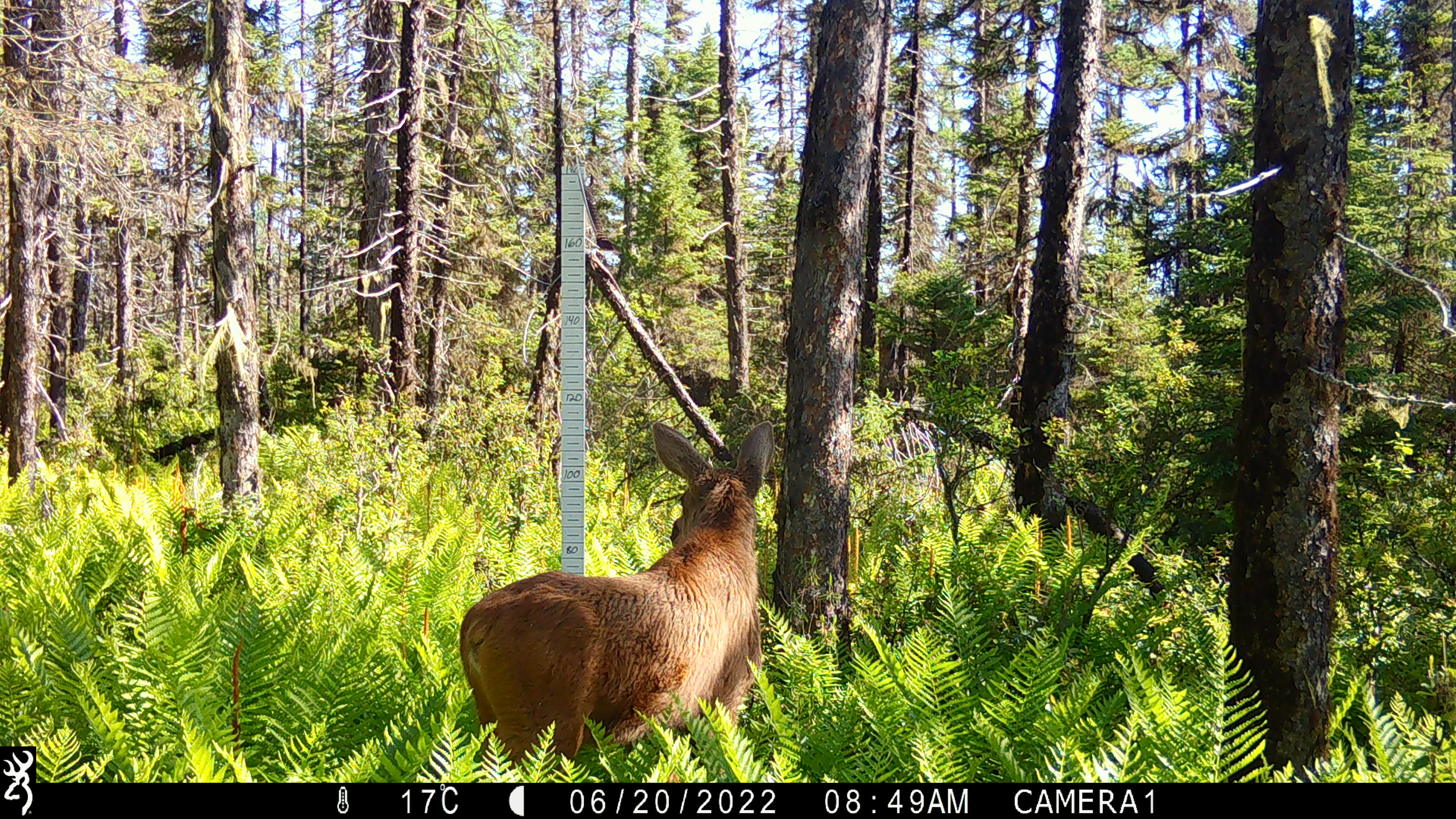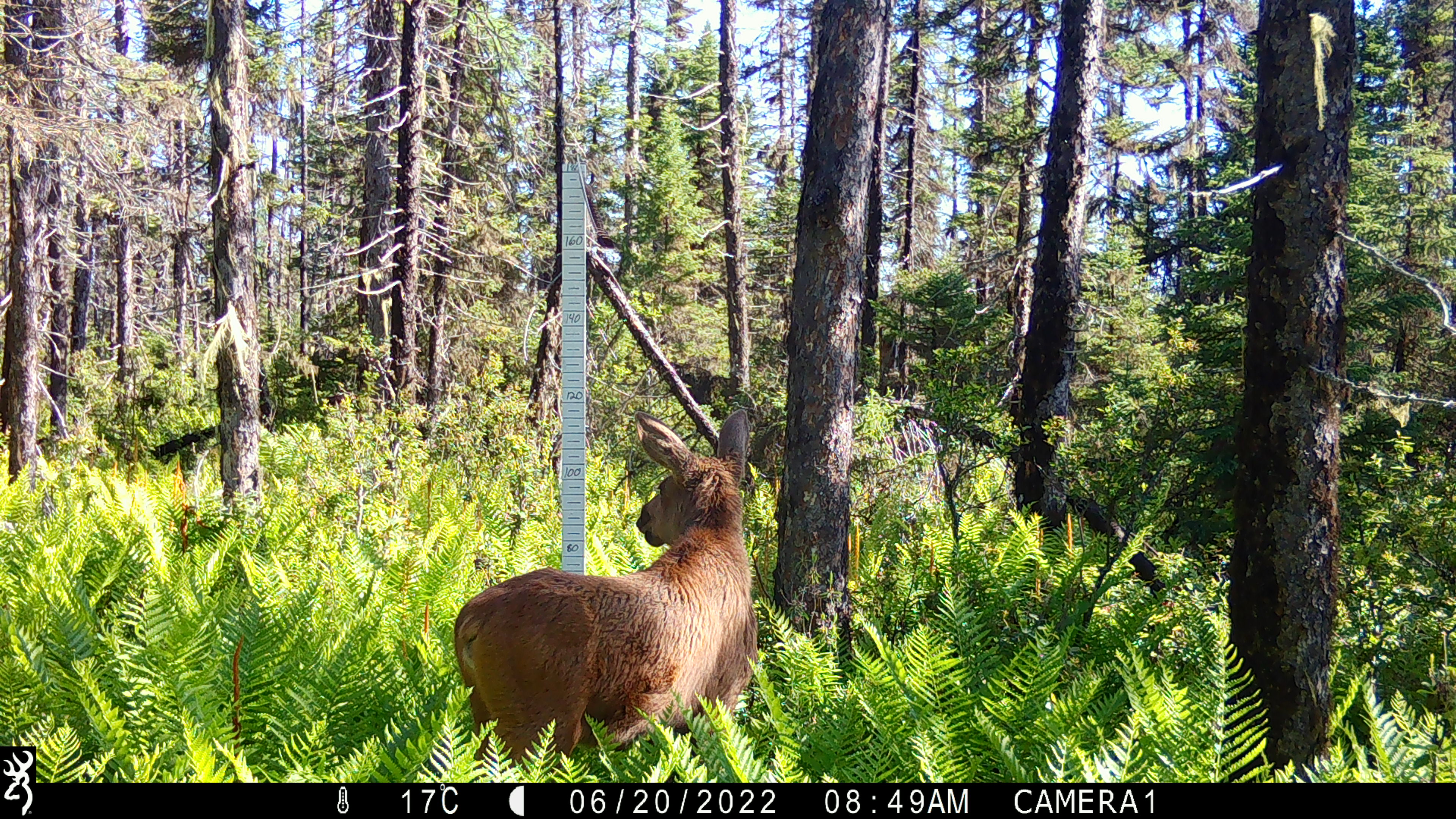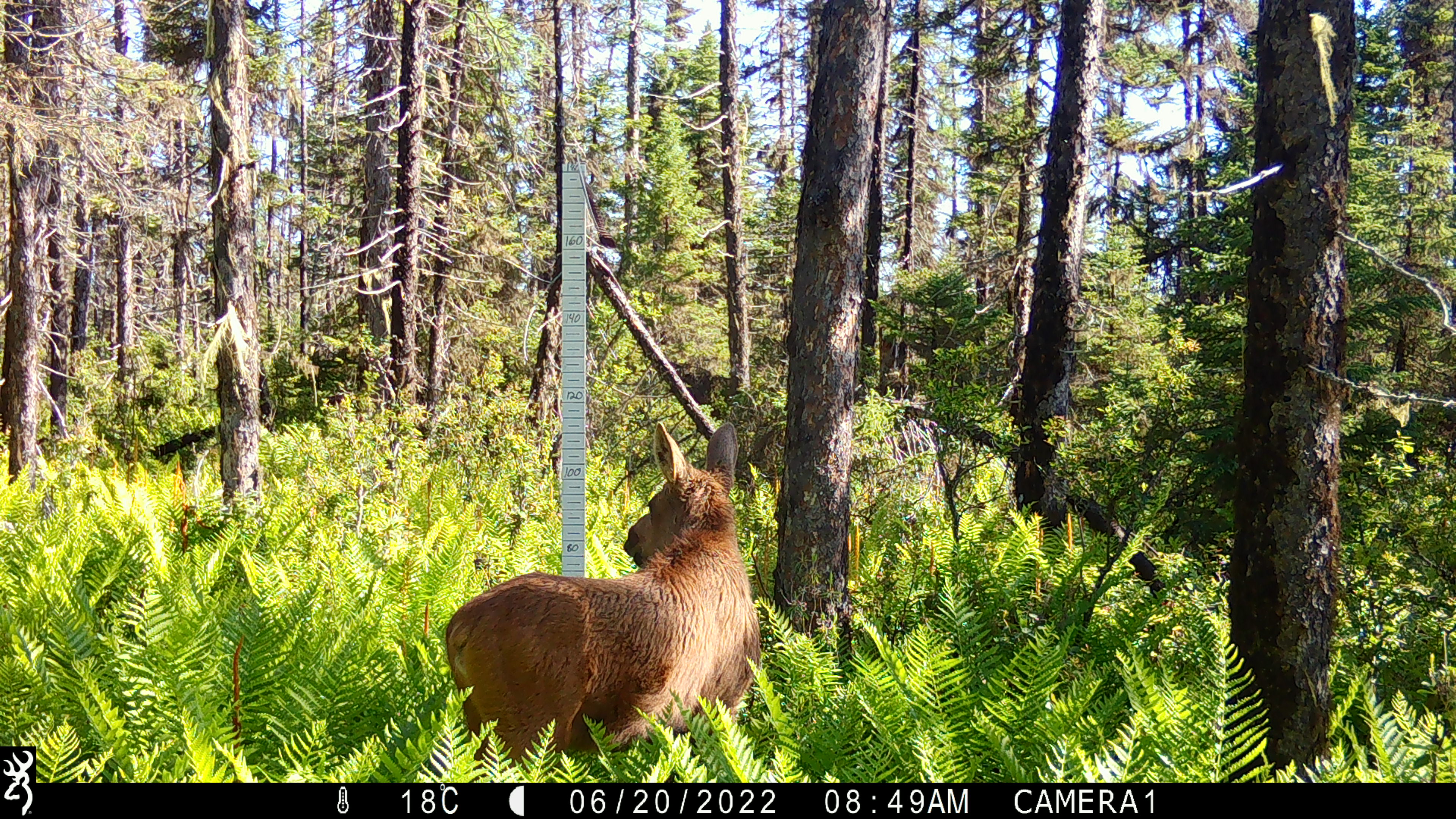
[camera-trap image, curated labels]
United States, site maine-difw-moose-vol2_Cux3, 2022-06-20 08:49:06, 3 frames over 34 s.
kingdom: Animalia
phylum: Chordata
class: Mammalia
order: Artiodactyla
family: Cervidae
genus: Alces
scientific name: Alces alces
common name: moose